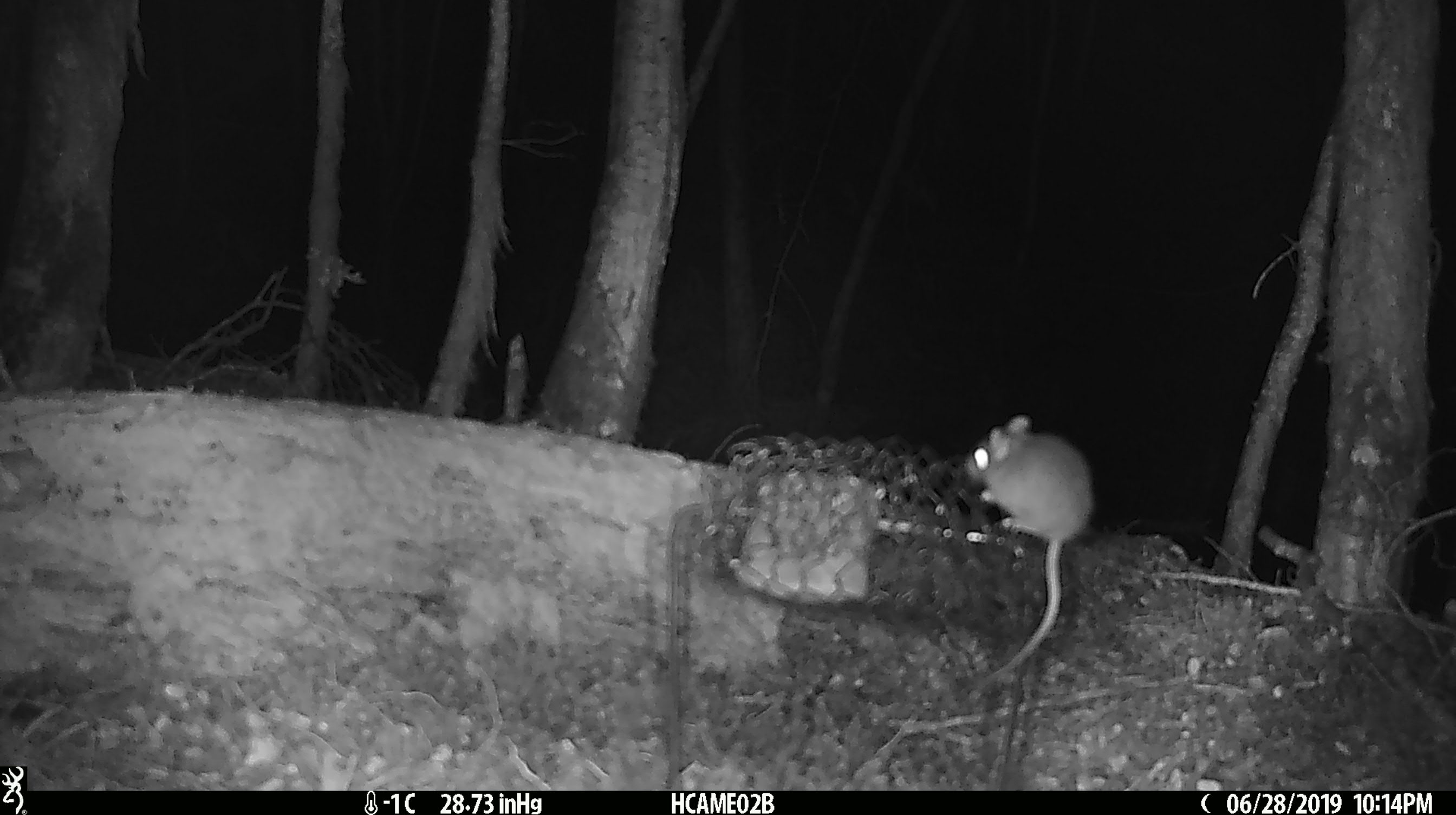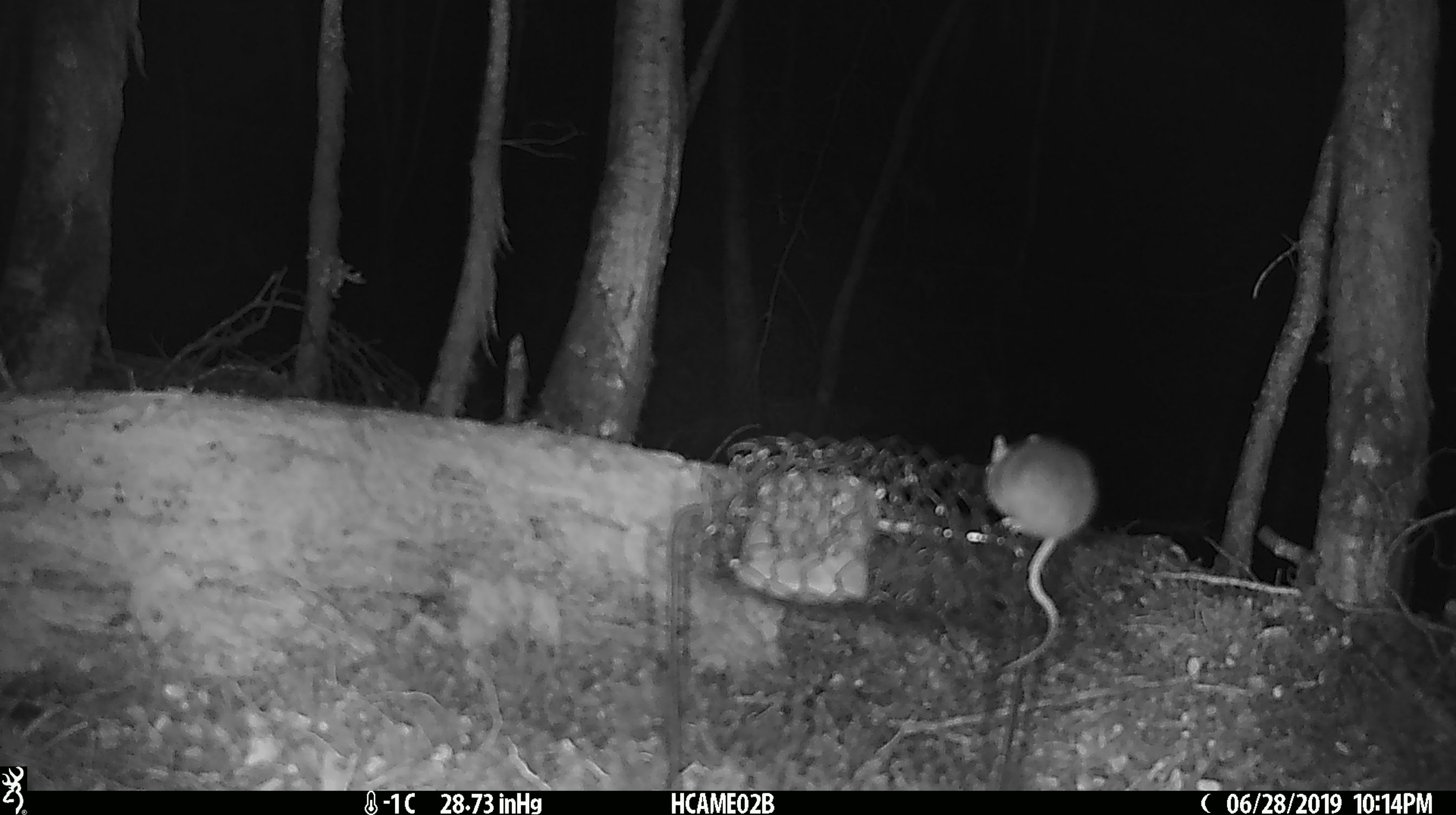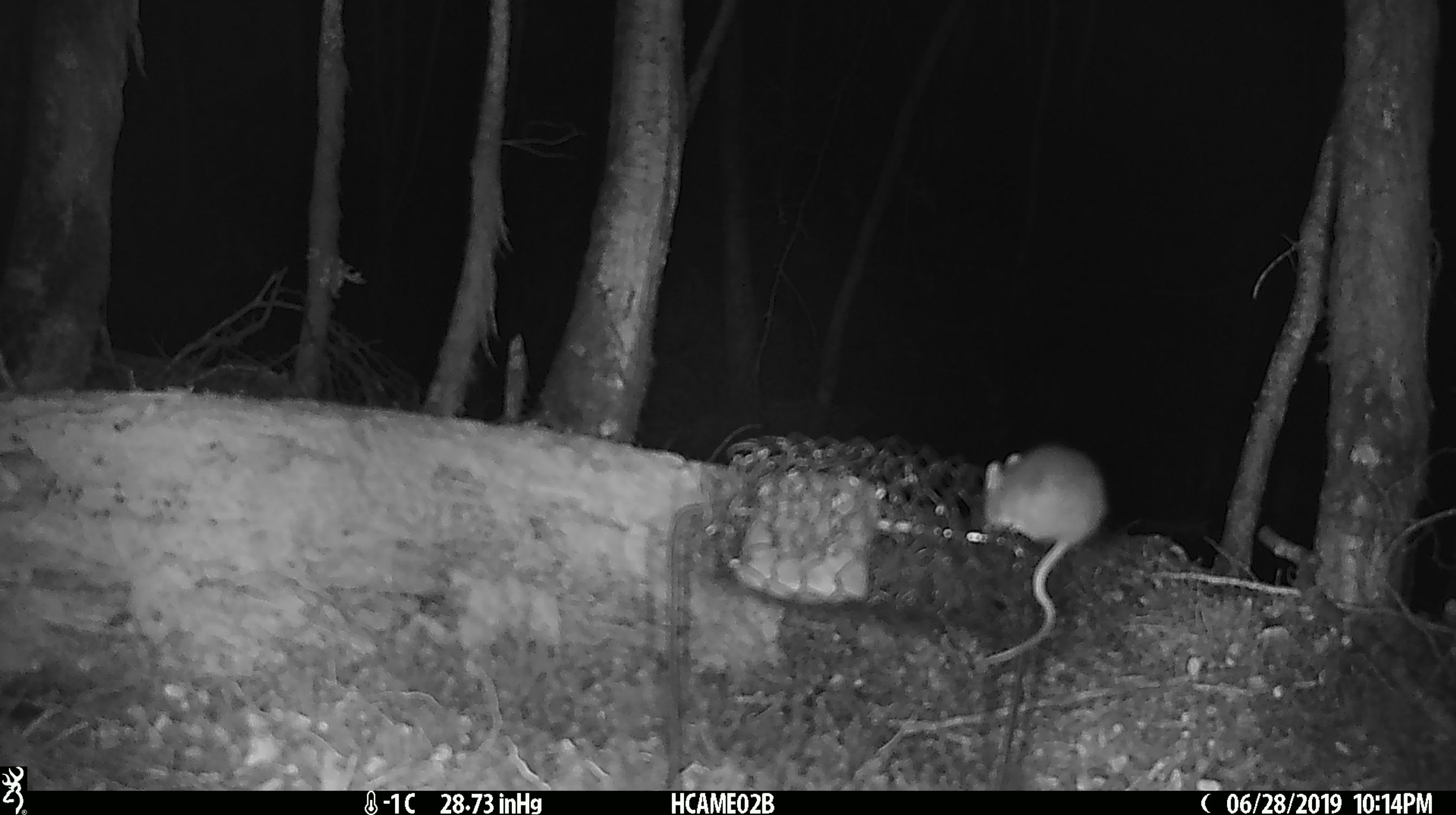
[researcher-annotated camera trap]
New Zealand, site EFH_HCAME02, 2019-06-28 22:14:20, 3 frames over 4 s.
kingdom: Animalia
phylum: Chordata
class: Mammalia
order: Rodentia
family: Muridae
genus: Mus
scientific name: Mus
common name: mouse